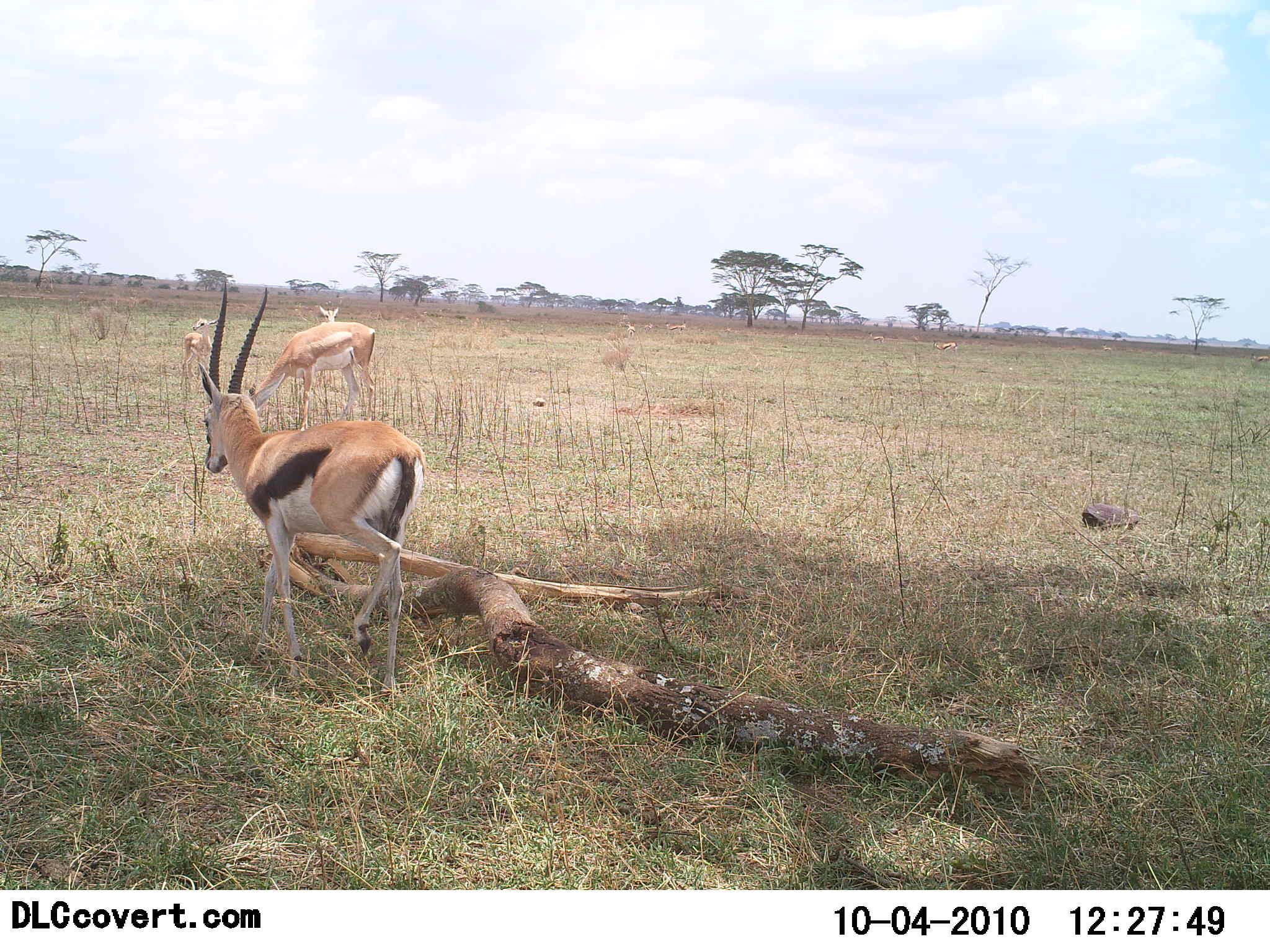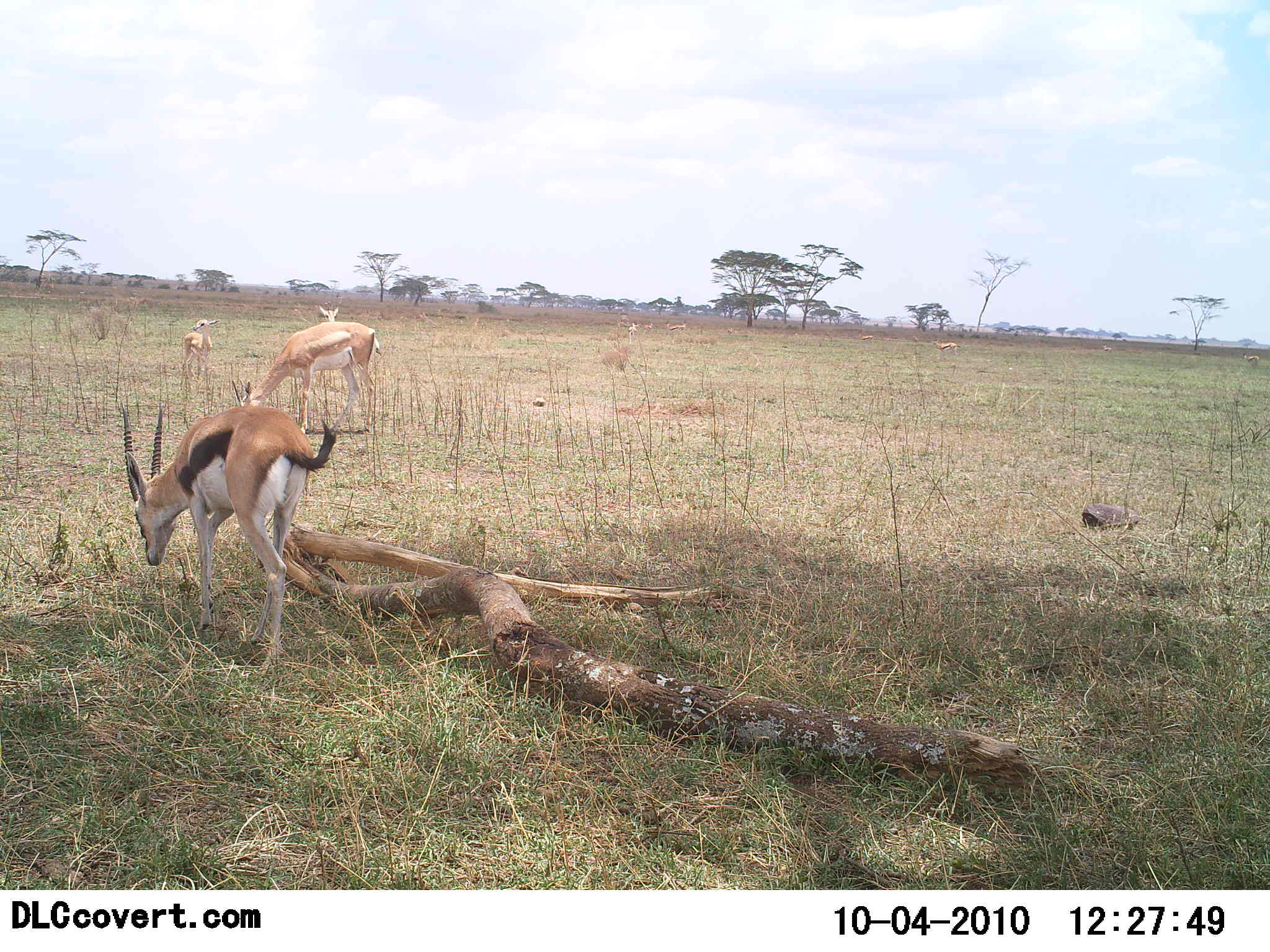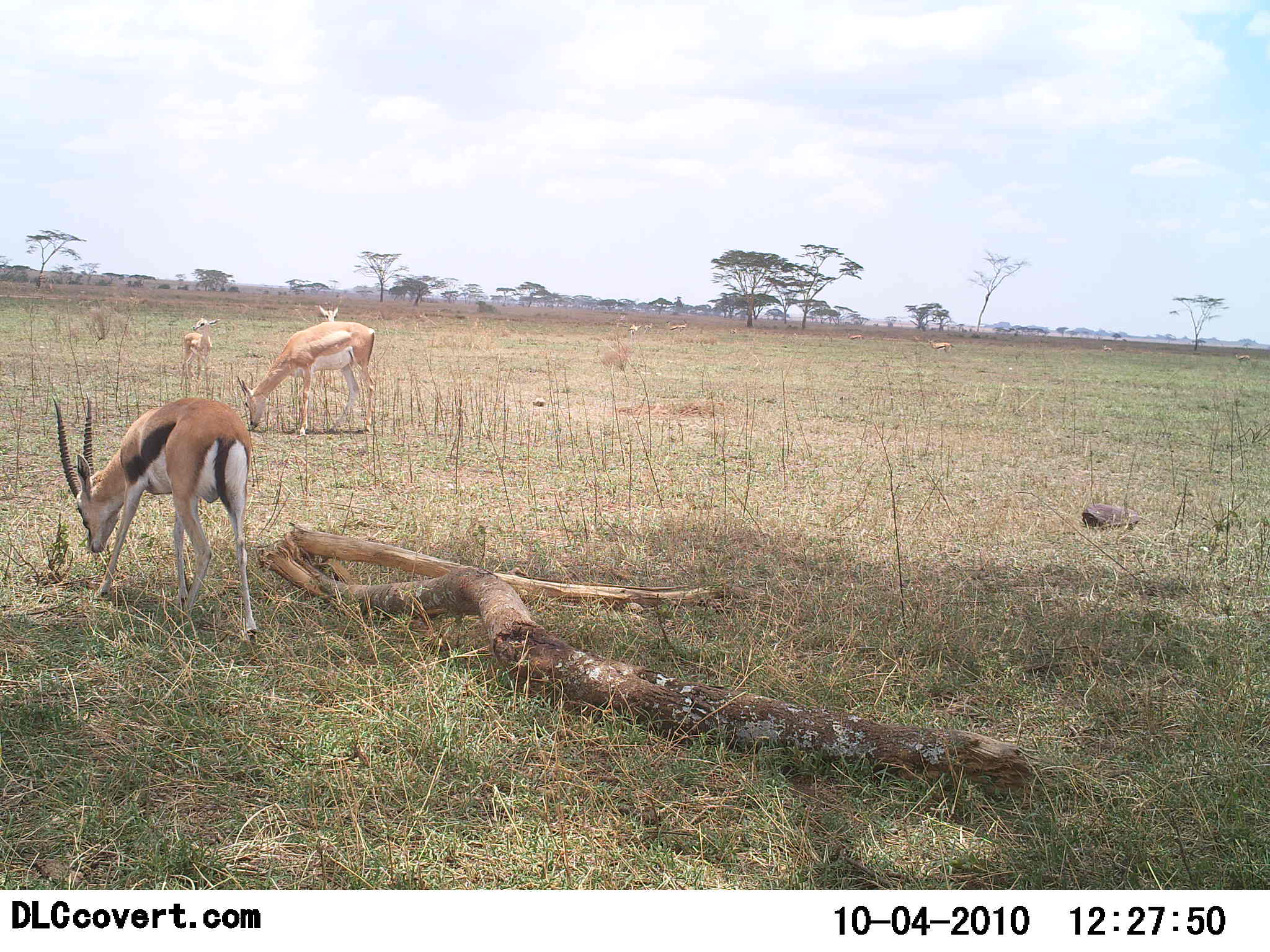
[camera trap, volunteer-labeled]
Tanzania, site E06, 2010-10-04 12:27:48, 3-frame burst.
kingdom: Animalia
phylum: Chordata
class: Mammalia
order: Artiodactyla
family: Bovidae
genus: Nanger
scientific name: Nanger granti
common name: grant's gazelle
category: gazellegrants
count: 3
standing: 50%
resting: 0%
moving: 8%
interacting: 0%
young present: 25%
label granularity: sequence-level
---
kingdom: Animalia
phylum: Chordata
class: Mammalia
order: Artiodactyla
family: Bovidae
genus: Eudorcas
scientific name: Eudorcas thomsonii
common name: thomson's gazelle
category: gazellethomsons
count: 2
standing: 29%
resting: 0%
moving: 54%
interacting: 0%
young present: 12%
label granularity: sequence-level